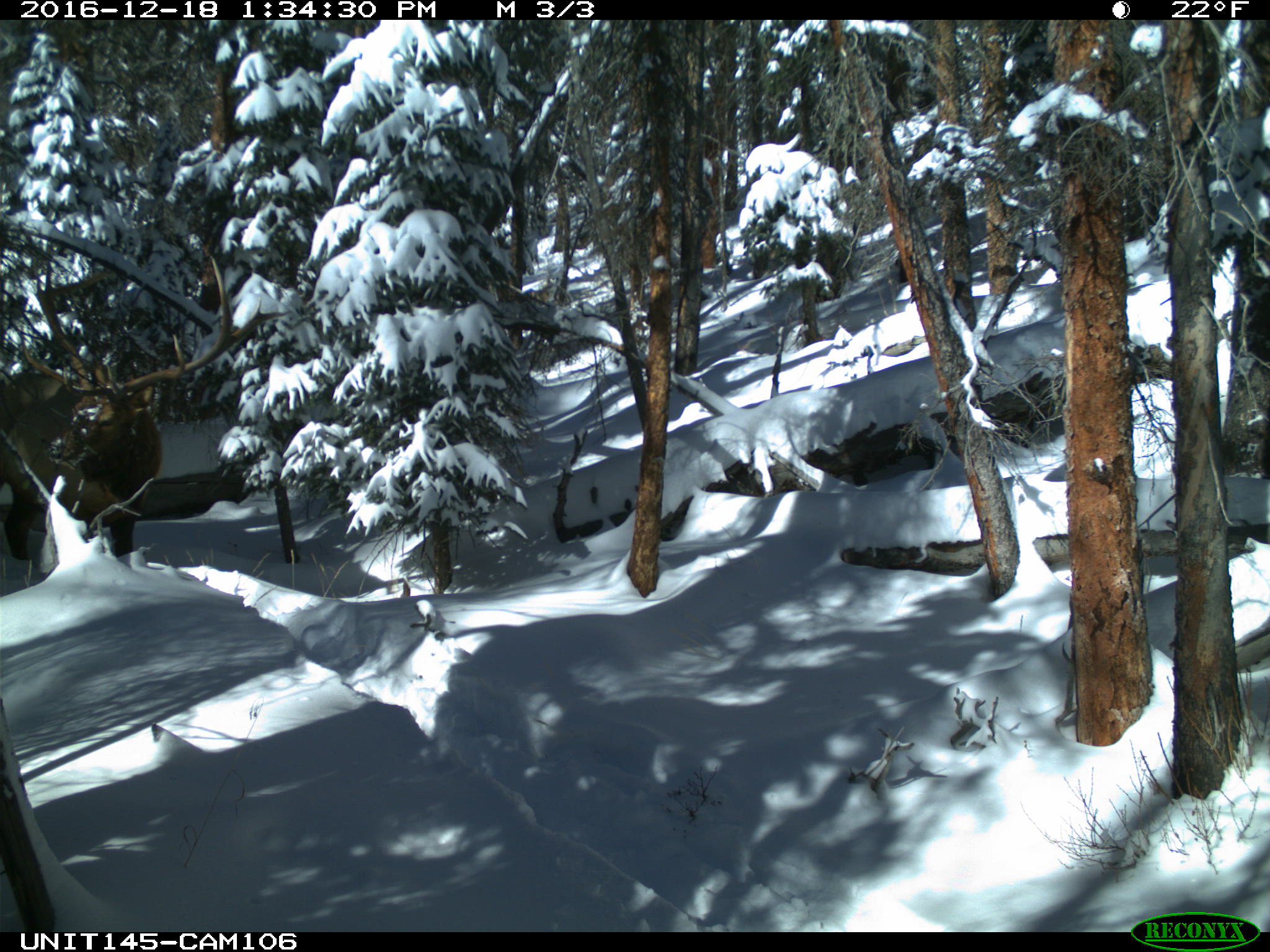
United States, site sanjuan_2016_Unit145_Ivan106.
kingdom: Animalia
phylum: Chordata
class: Mammalia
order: Artiodactyla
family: Cervidae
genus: Cervus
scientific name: Cervus elaphus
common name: red deer